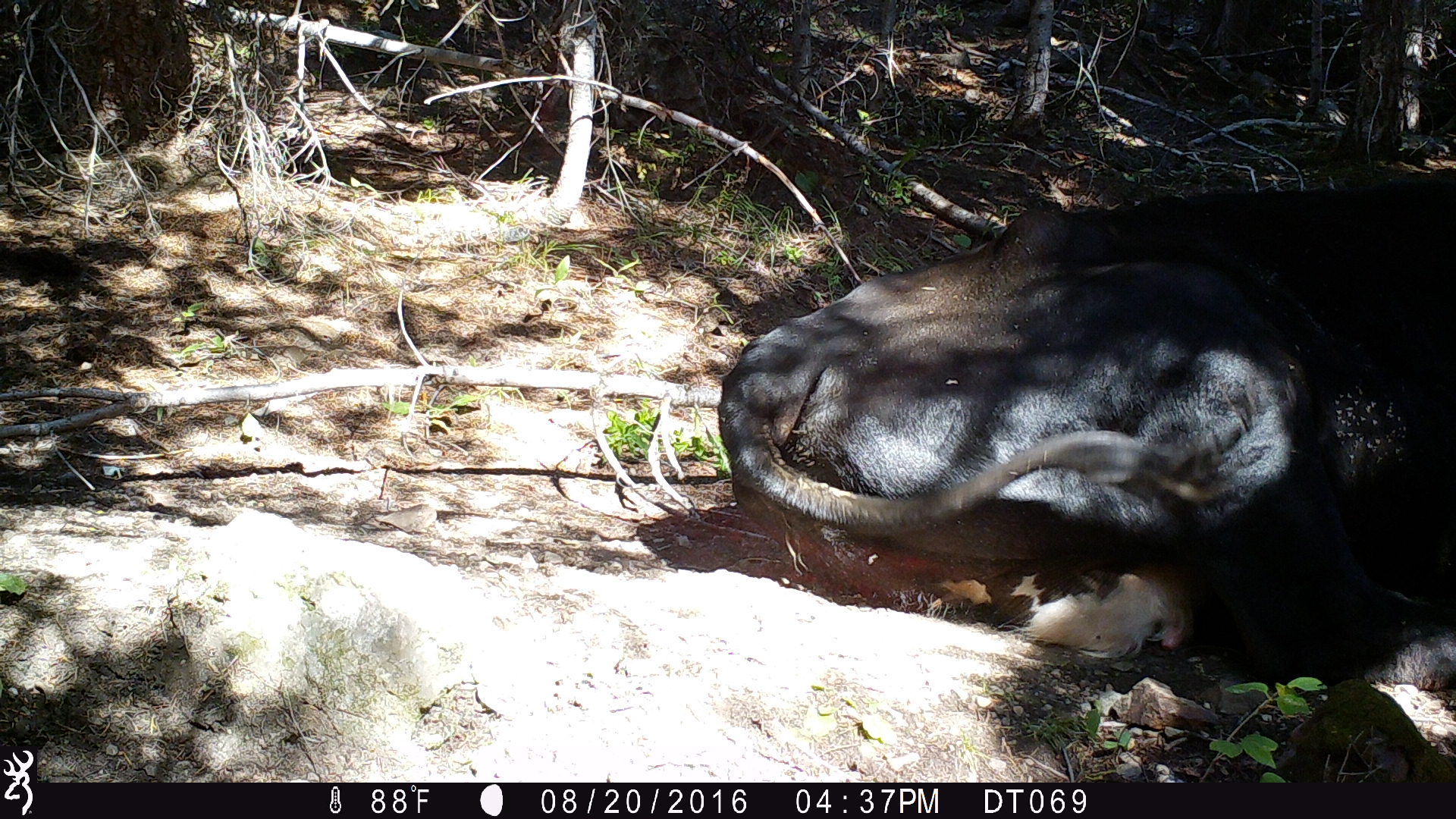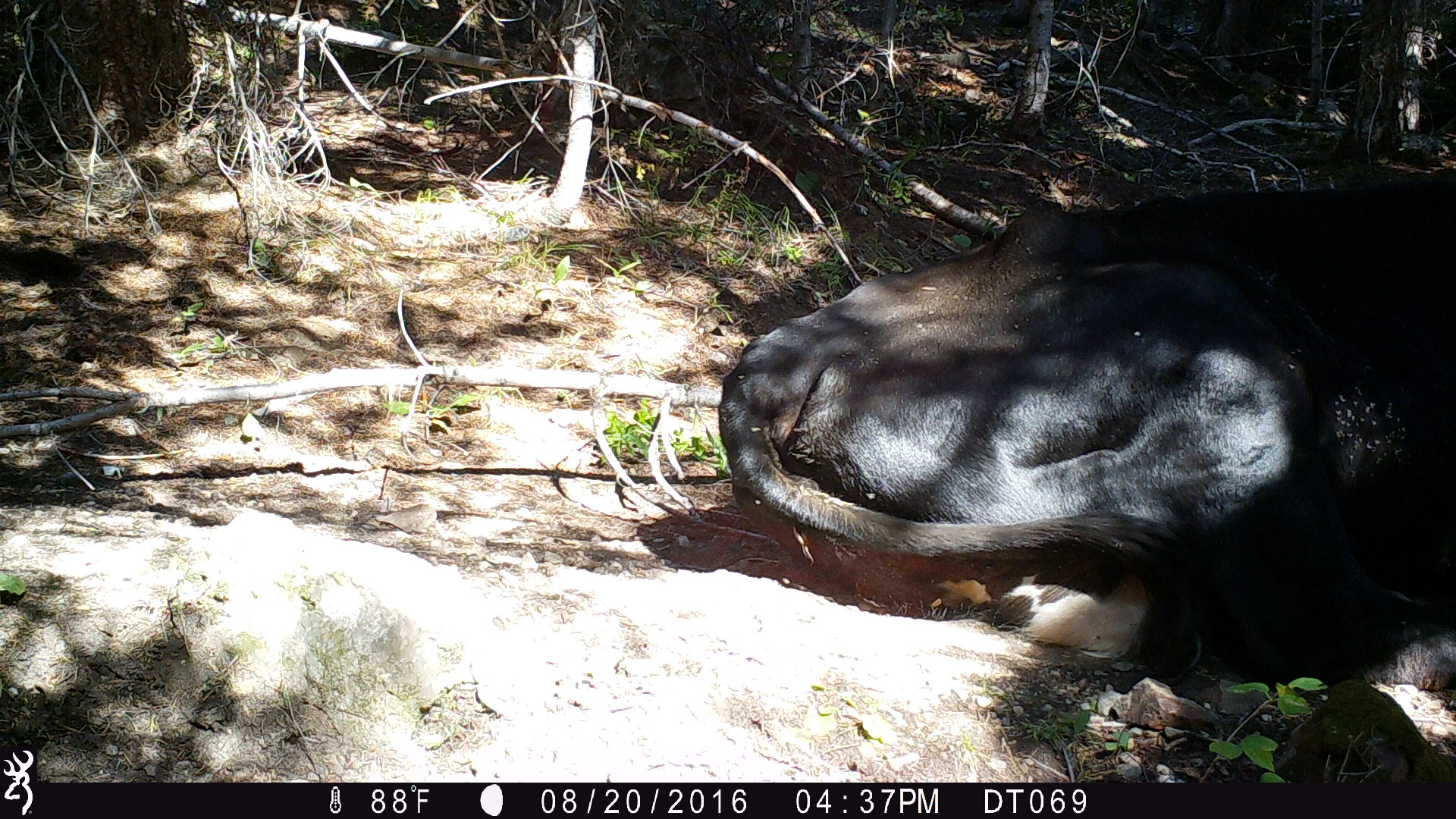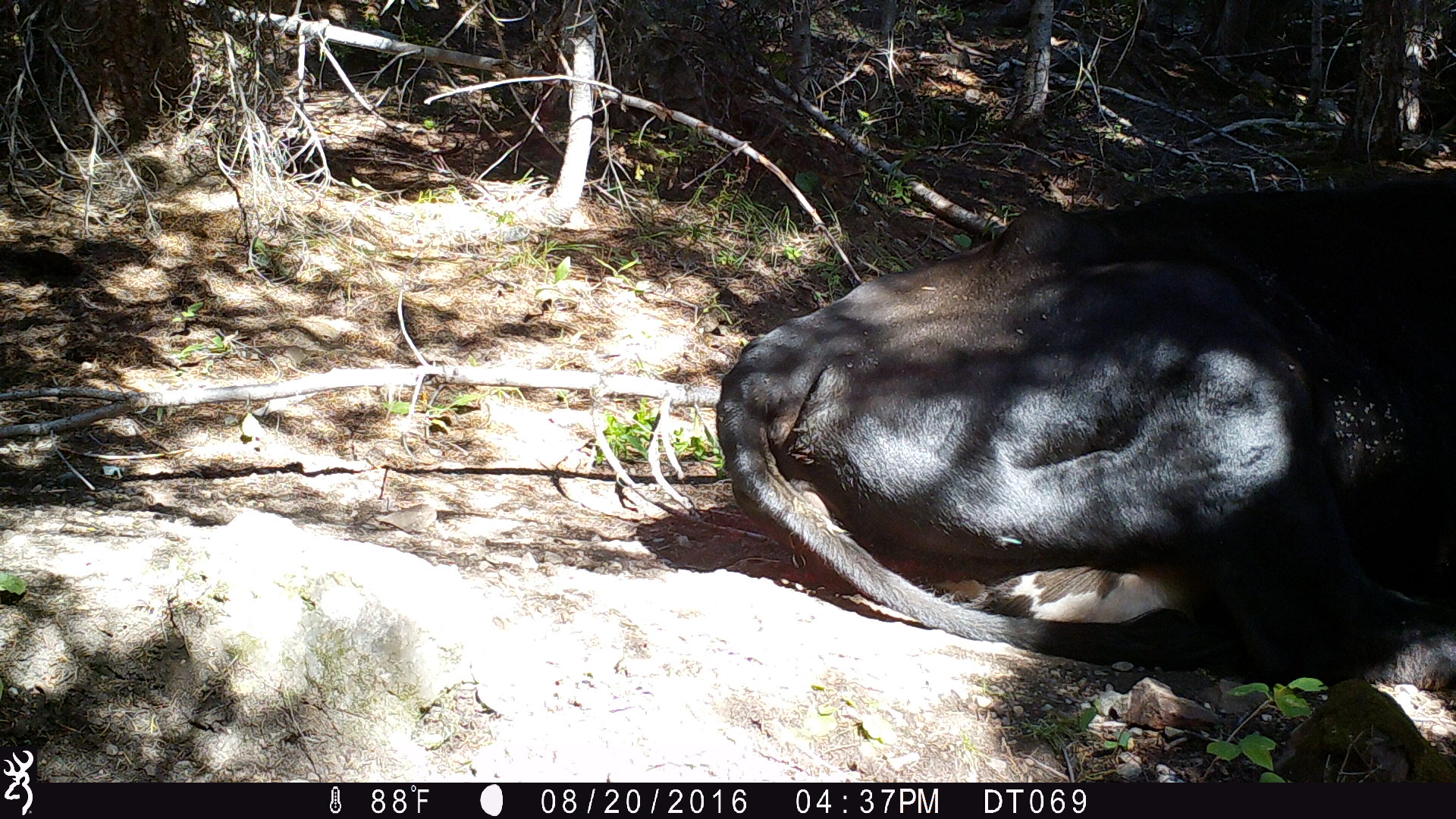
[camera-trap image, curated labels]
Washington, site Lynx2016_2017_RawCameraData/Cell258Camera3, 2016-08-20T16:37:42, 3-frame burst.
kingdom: Animalia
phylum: Chordata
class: Mammalia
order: Artiodactyla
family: Bovidae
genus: Bos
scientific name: Bos taurus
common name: domestic cattle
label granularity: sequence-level